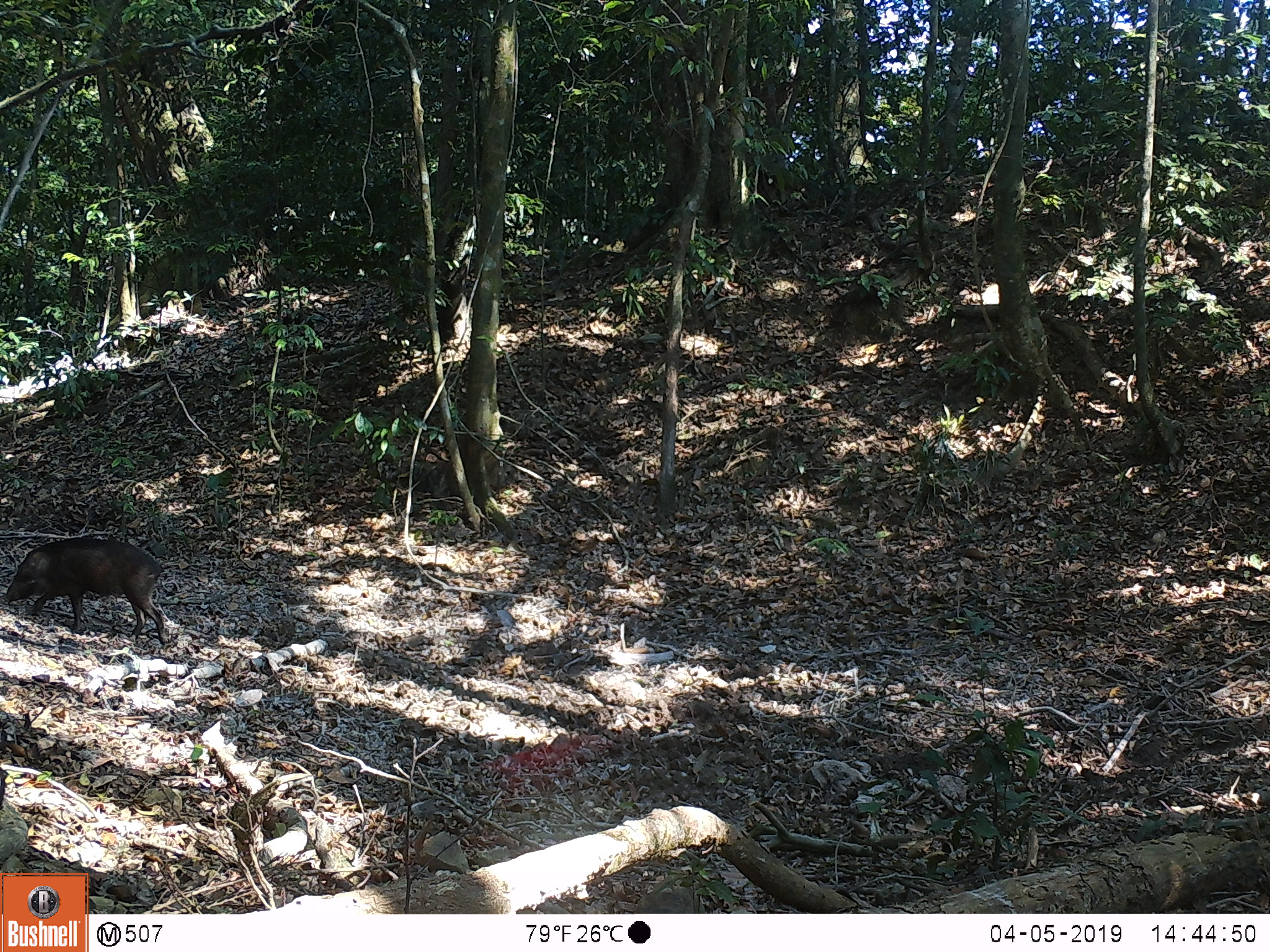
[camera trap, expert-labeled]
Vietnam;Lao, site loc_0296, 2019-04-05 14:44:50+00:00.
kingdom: Animalia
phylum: Chordata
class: Mammalia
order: Artiodactyla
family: Suidae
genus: Sus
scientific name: Sus scrofa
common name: eurasian wild pig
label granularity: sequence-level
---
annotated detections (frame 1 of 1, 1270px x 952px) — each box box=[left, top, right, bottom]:
eurasian wild pig: box=[5, 538, 169, 646]